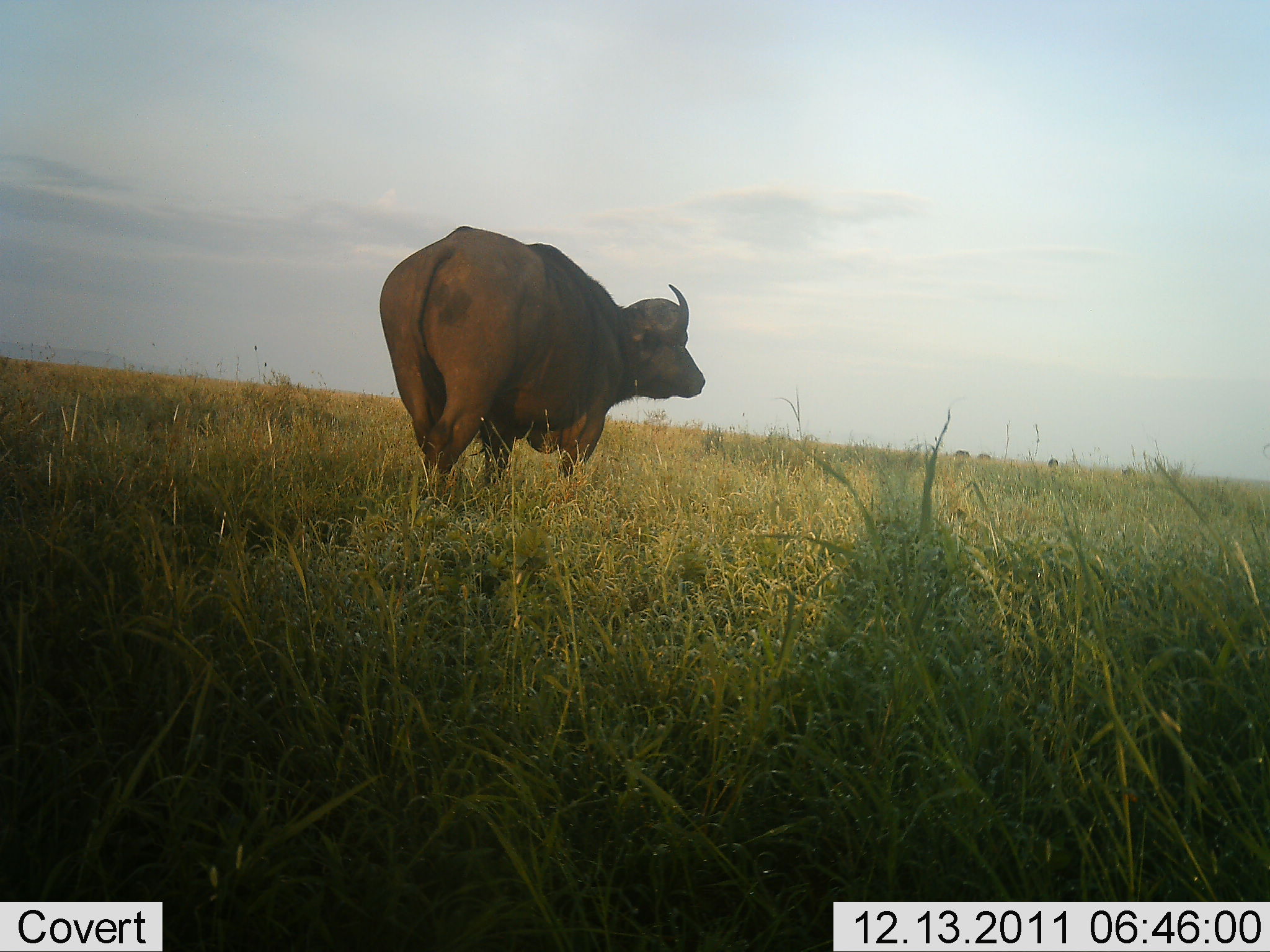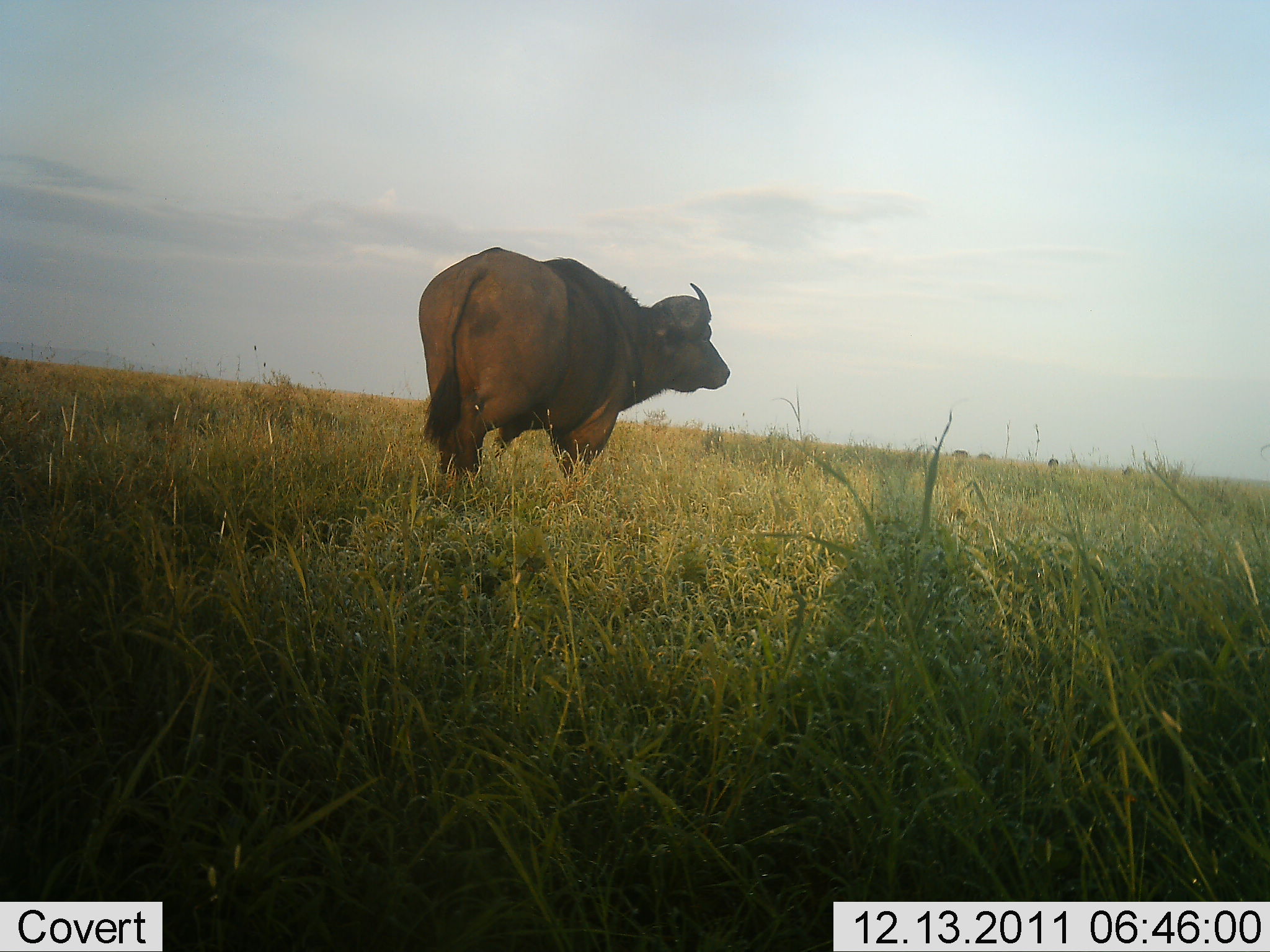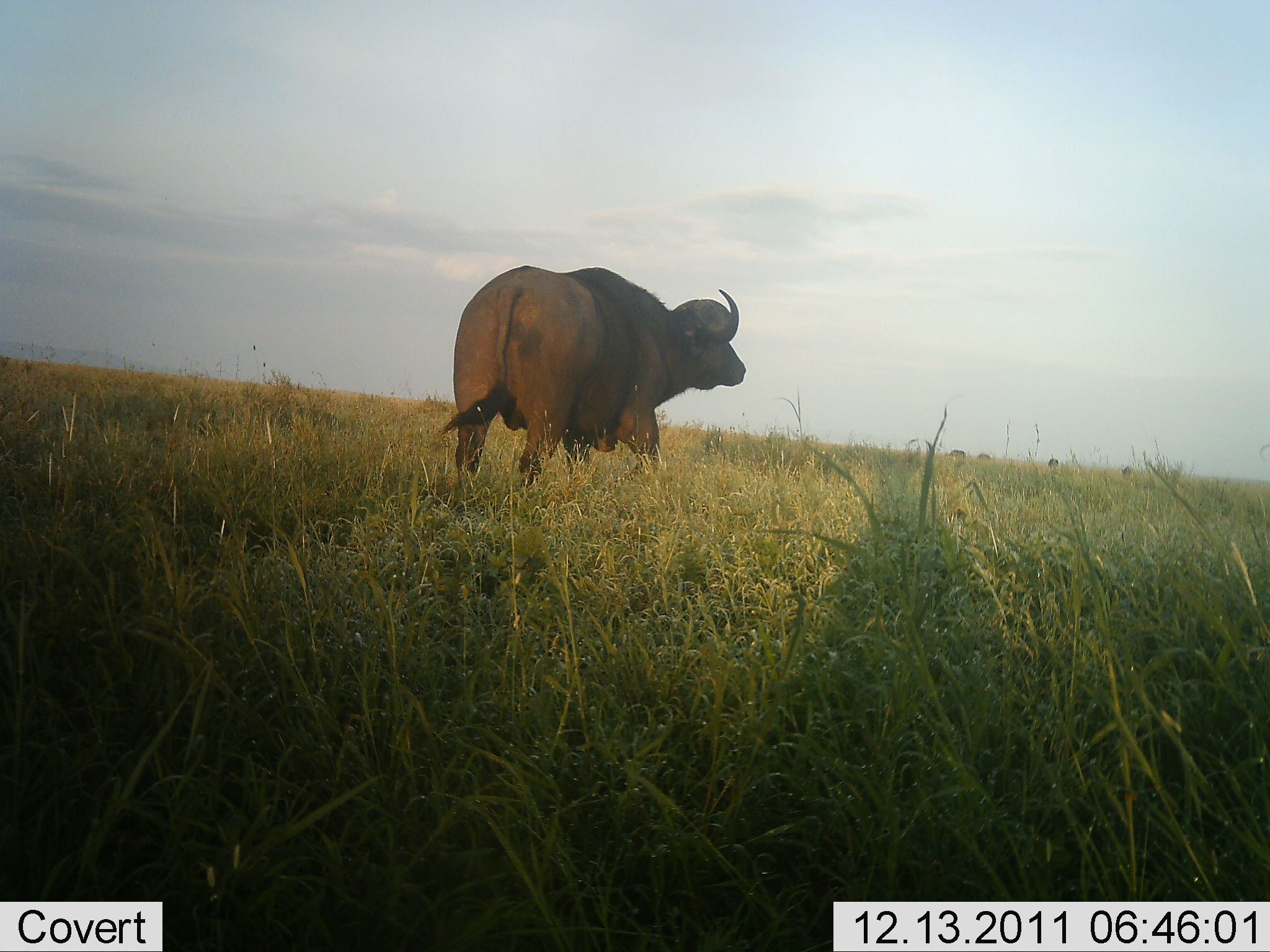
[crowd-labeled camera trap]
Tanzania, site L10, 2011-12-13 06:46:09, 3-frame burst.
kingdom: Animalia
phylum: Chordata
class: Mammalia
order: Artiodactyla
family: Bovidae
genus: Syncerus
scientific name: Syncerus caffer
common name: cape buffalo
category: buffalo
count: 1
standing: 18%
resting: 0%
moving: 88%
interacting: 0%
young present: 0%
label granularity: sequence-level